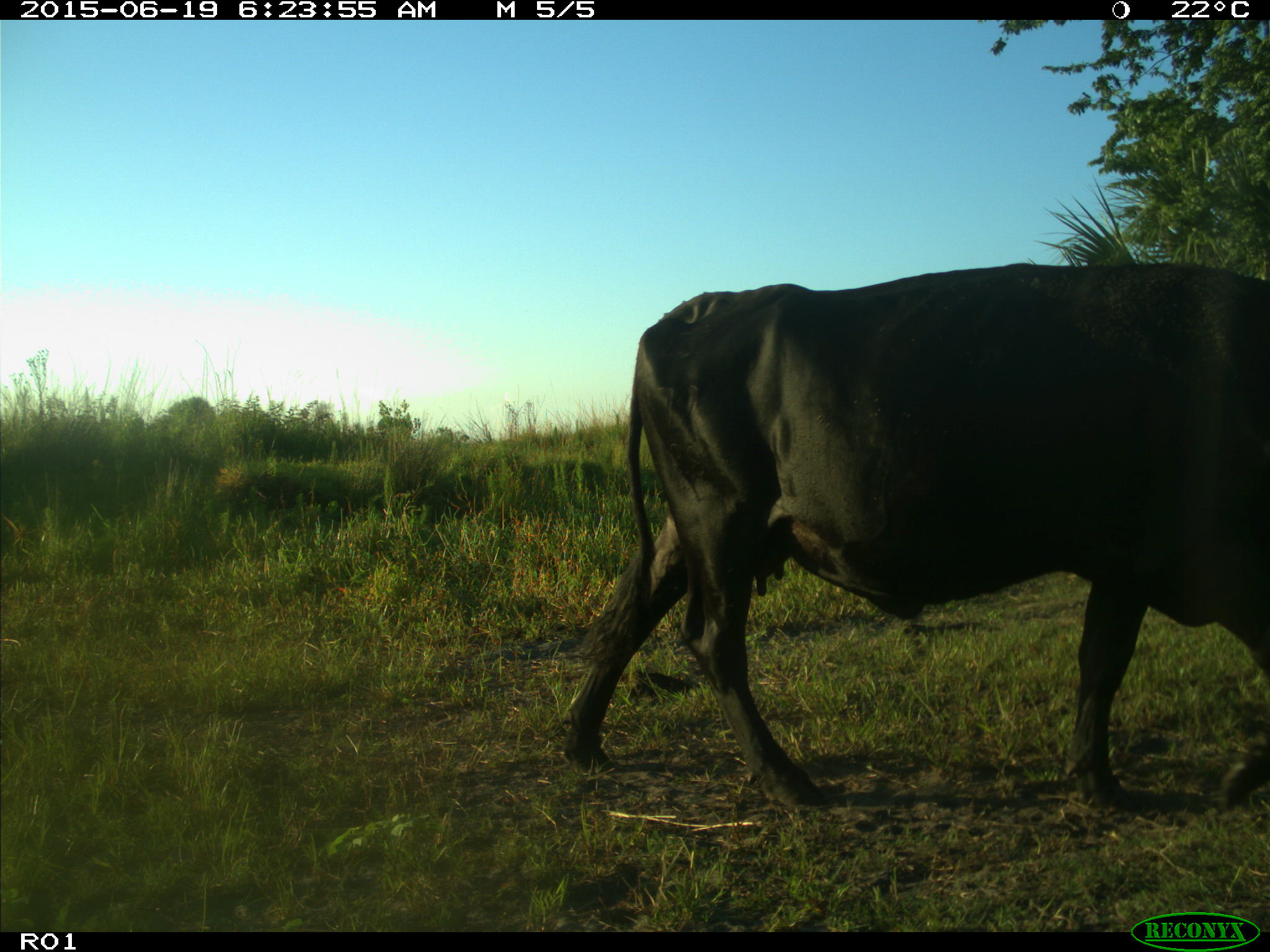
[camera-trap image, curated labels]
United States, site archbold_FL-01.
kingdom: Animalia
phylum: Chordata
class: Mammalia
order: Artiodactyla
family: Bovidae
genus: Bos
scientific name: Bos taurus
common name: domestic cow